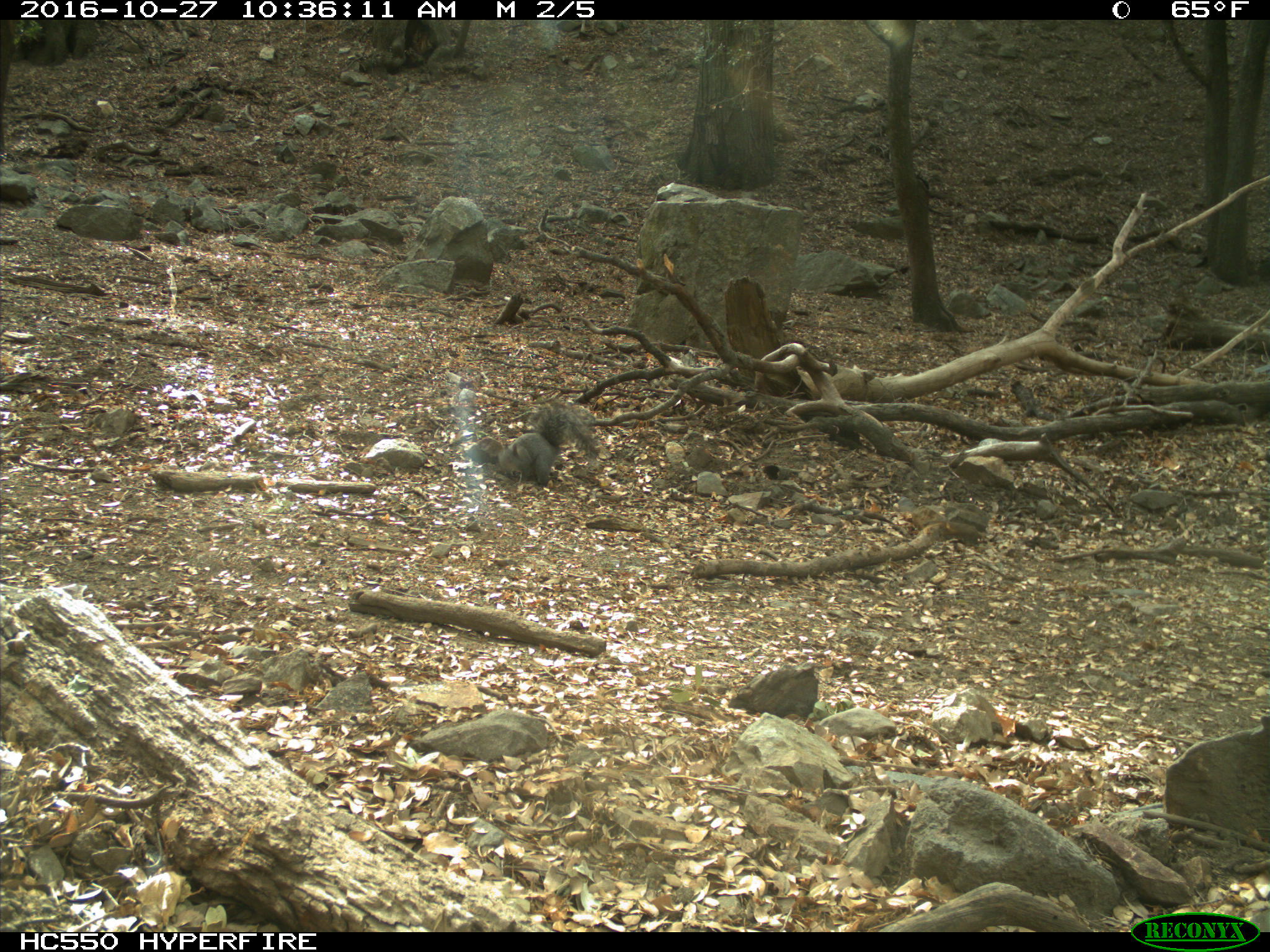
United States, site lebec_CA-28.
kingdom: Animalia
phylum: Chordata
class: Mammalia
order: Rodentia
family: Sciuridae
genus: Sciurus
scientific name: Sciurus carolinensis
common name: eastern gray squirrel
Sciurus carolinensis (eastern gray squirrel).